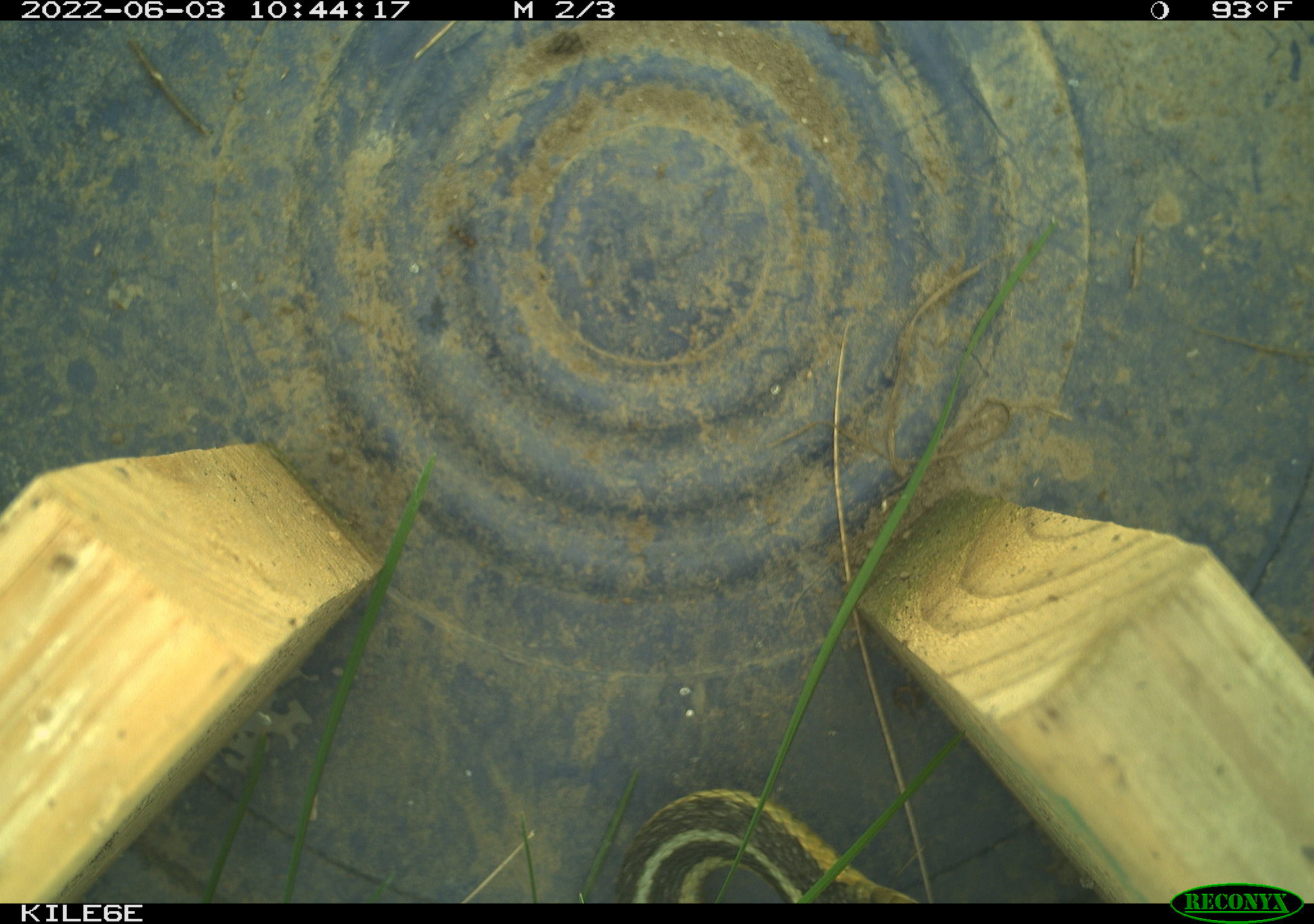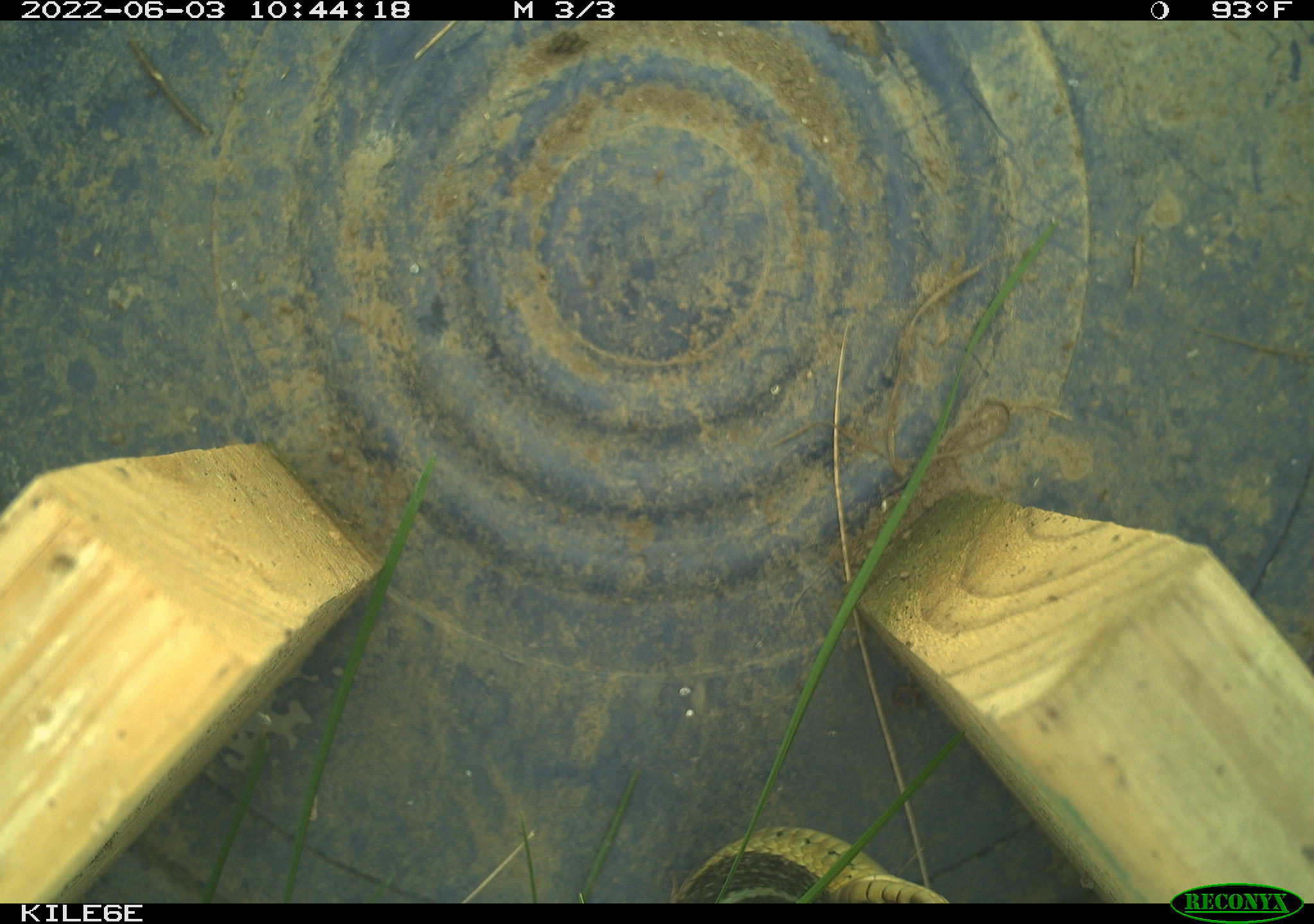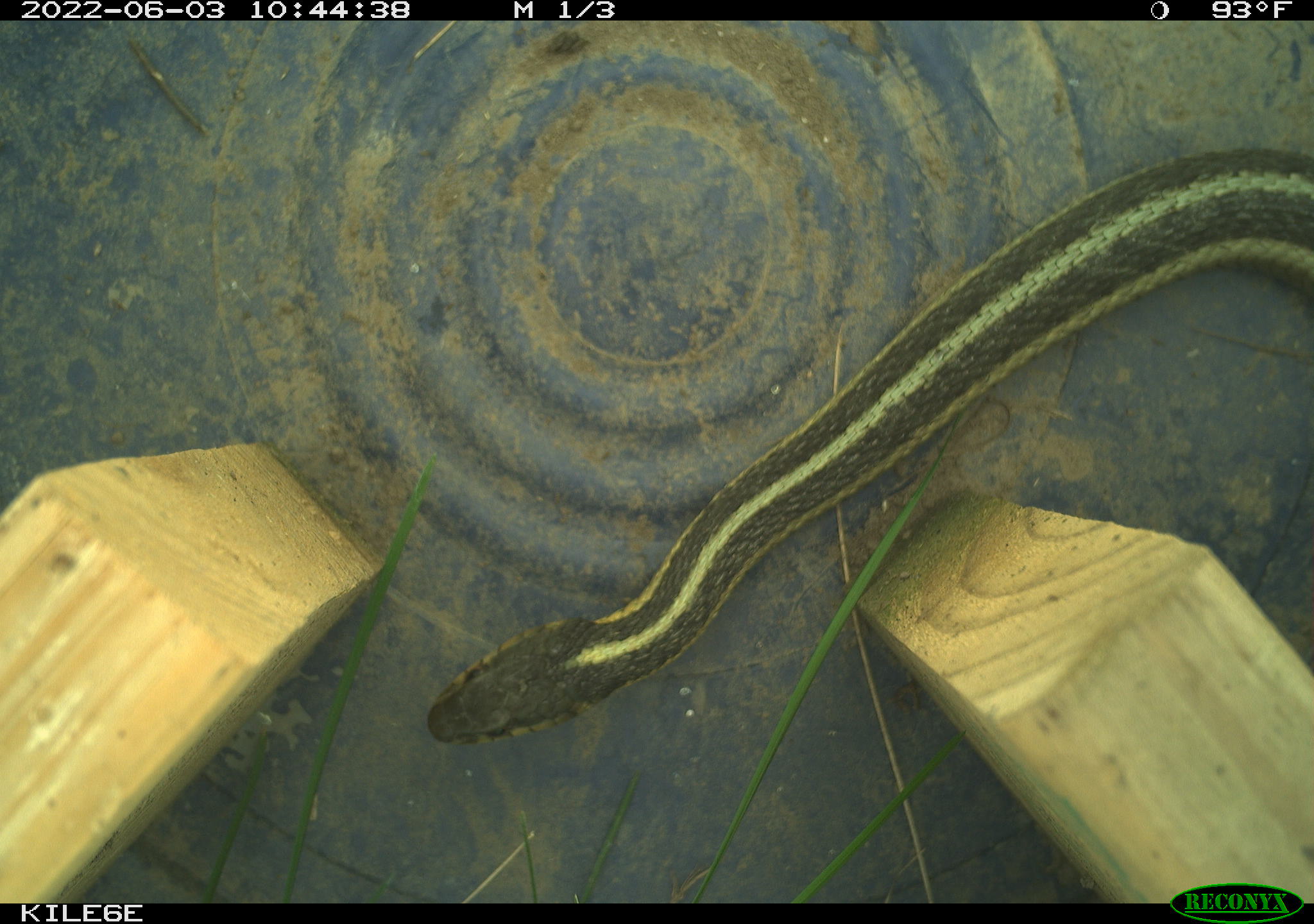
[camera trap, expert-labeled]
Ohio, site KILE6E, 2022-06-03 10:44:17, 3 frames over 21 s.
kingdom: Animalia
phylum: Chordata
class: Reptilia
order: Squamata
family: Colubridae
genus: Thamnophis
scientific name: Thamnophis sirtalis sirtalis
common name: eastern gartersnake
Eastern gartersnake (Thamnophis sirtalis sirtalis).